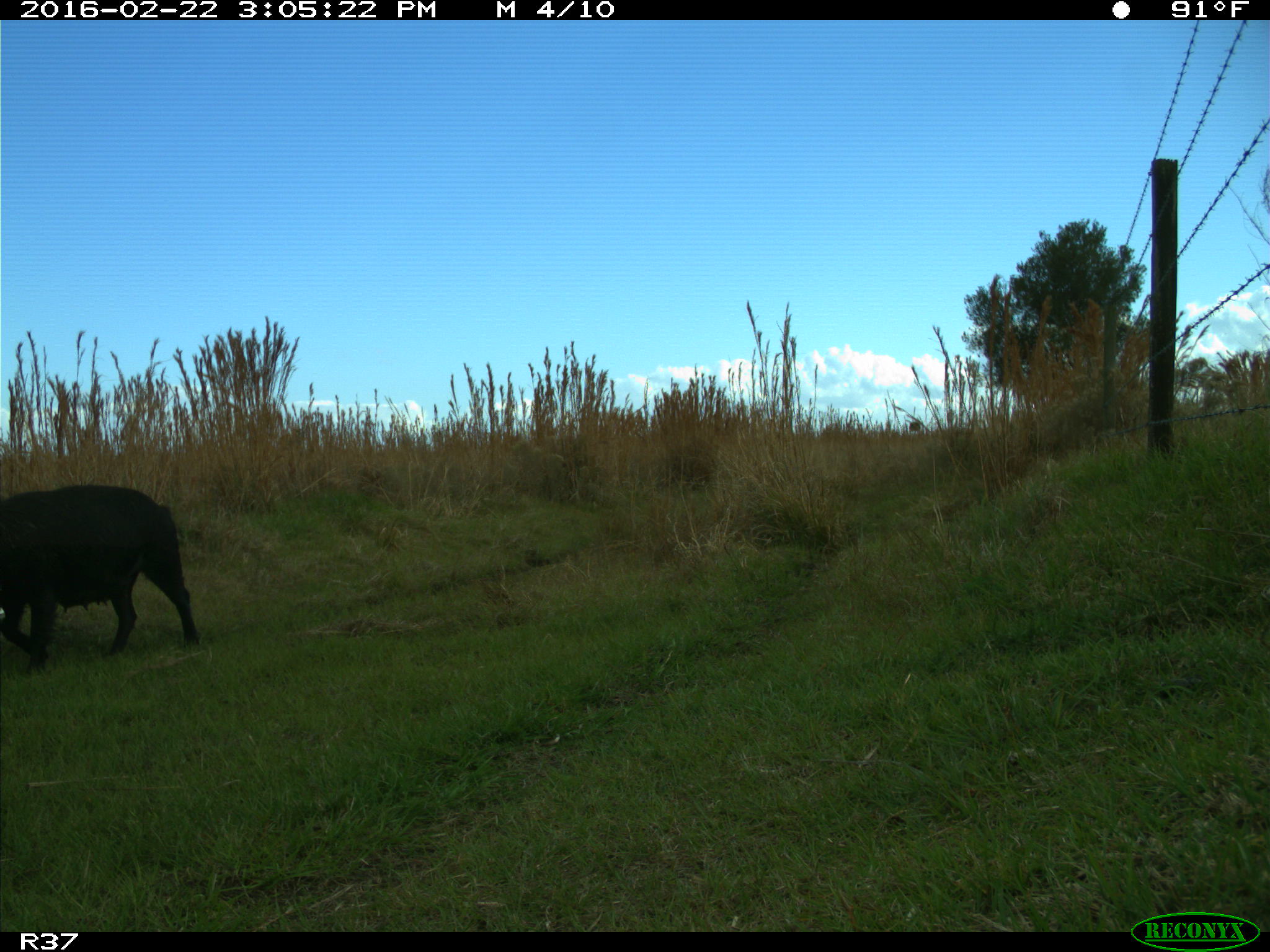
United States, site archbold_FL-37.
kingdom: Animalia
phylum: Chordata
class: Mammalia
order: Artiodactyla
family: Suidae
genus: Sus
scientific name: Sus scrofa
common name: wild boar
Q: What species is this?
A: Sus scrofa (wild boar).